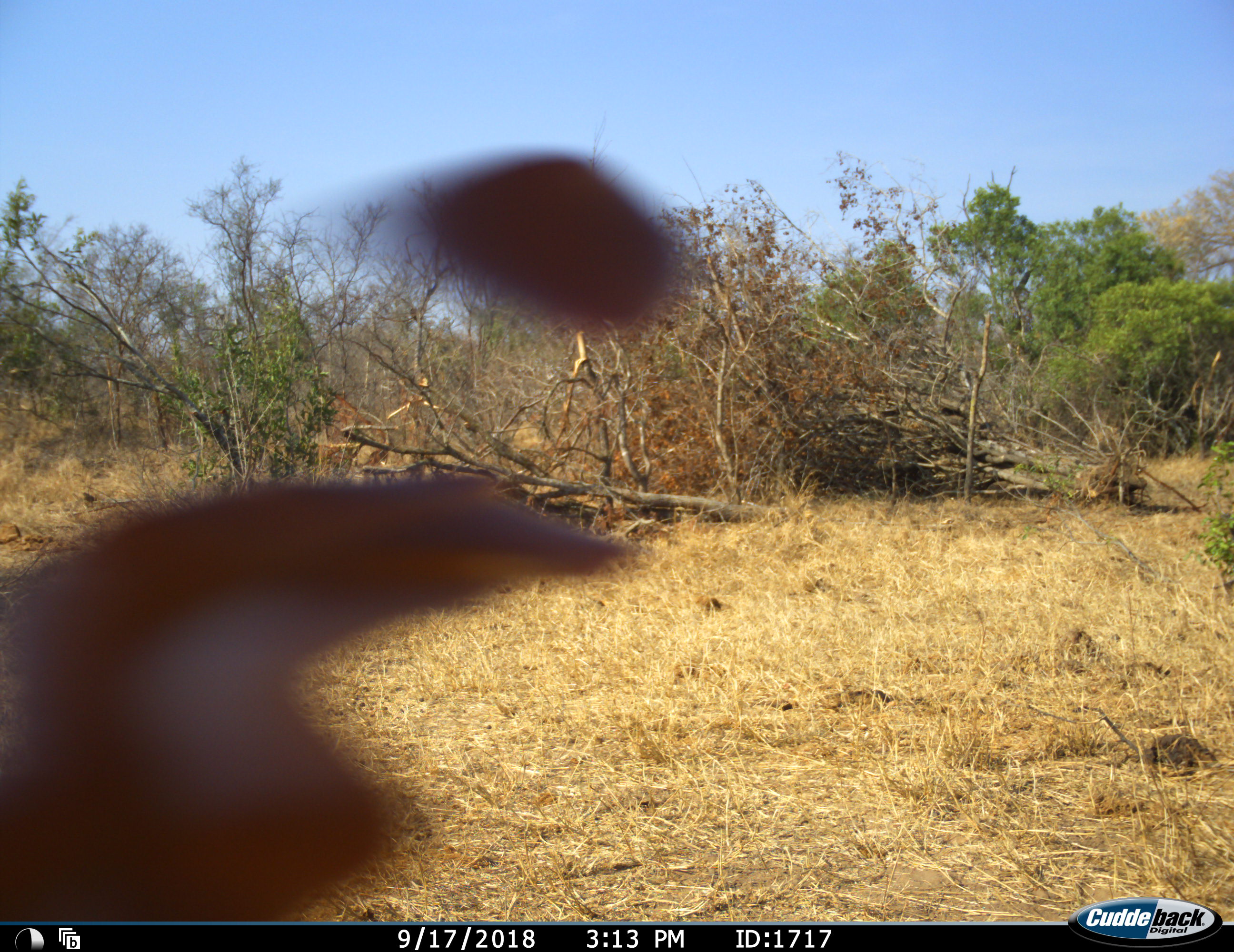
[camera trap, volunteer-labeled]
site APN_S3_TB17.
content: unidentified animal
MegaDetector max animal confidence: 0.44